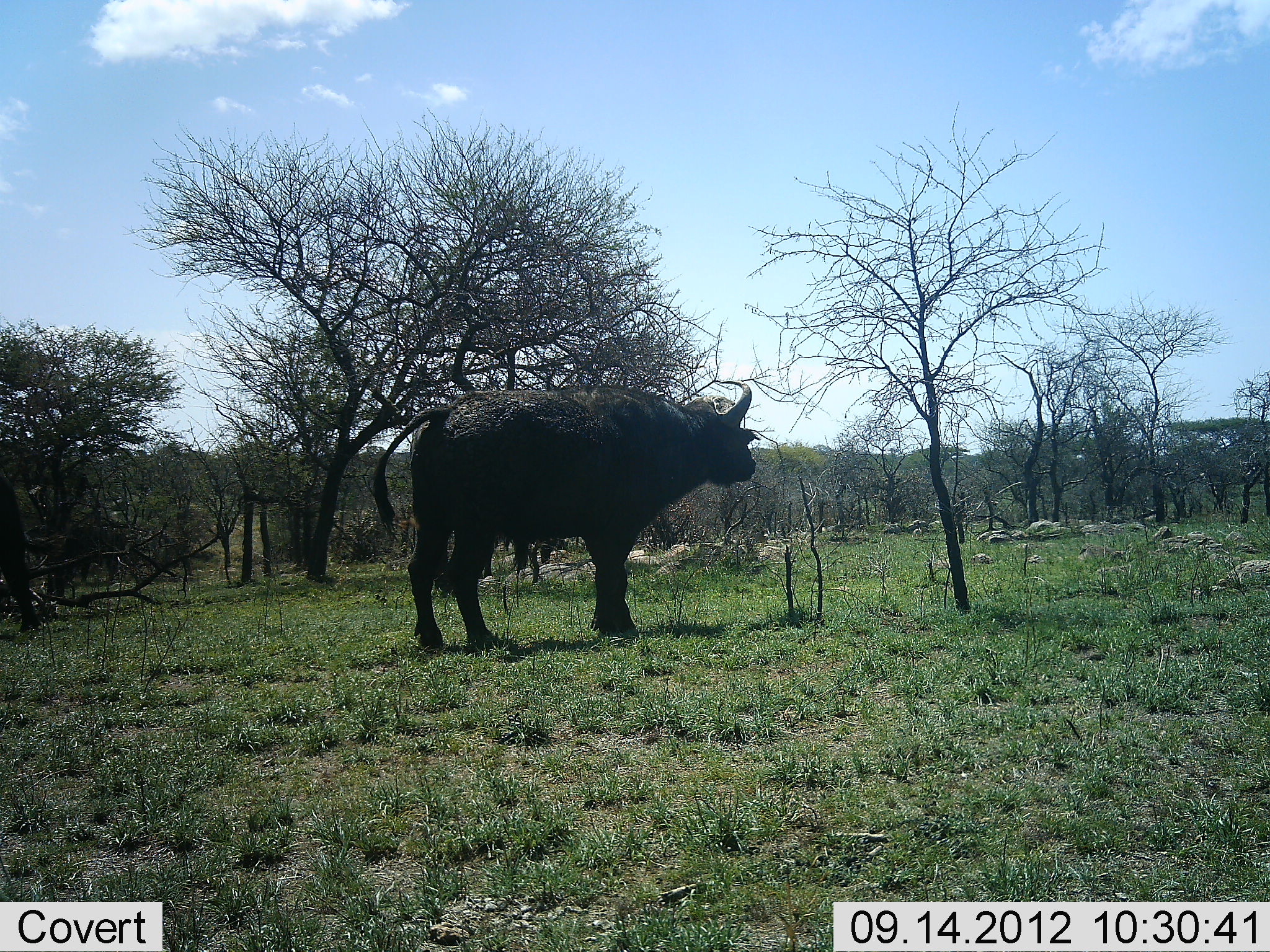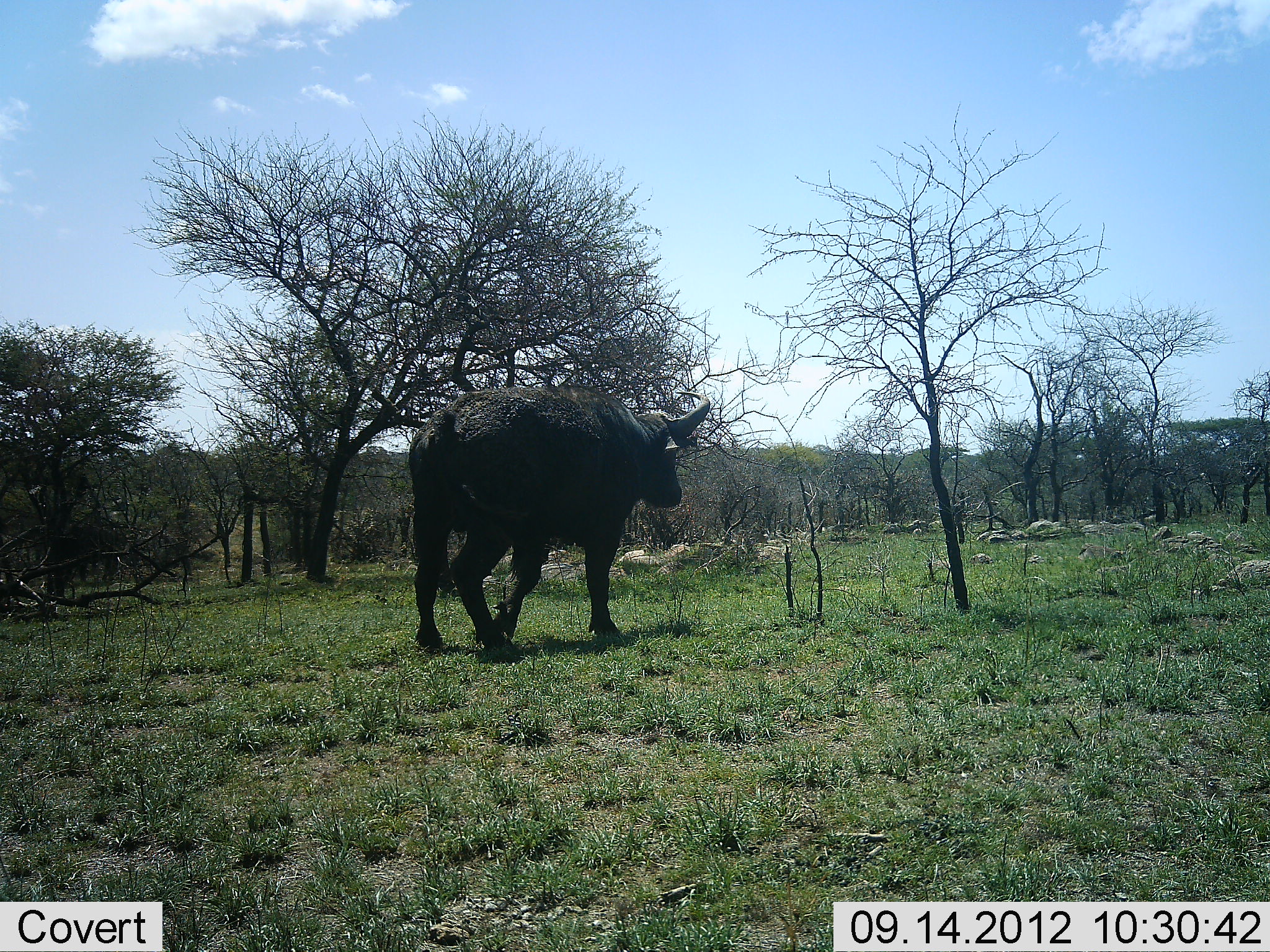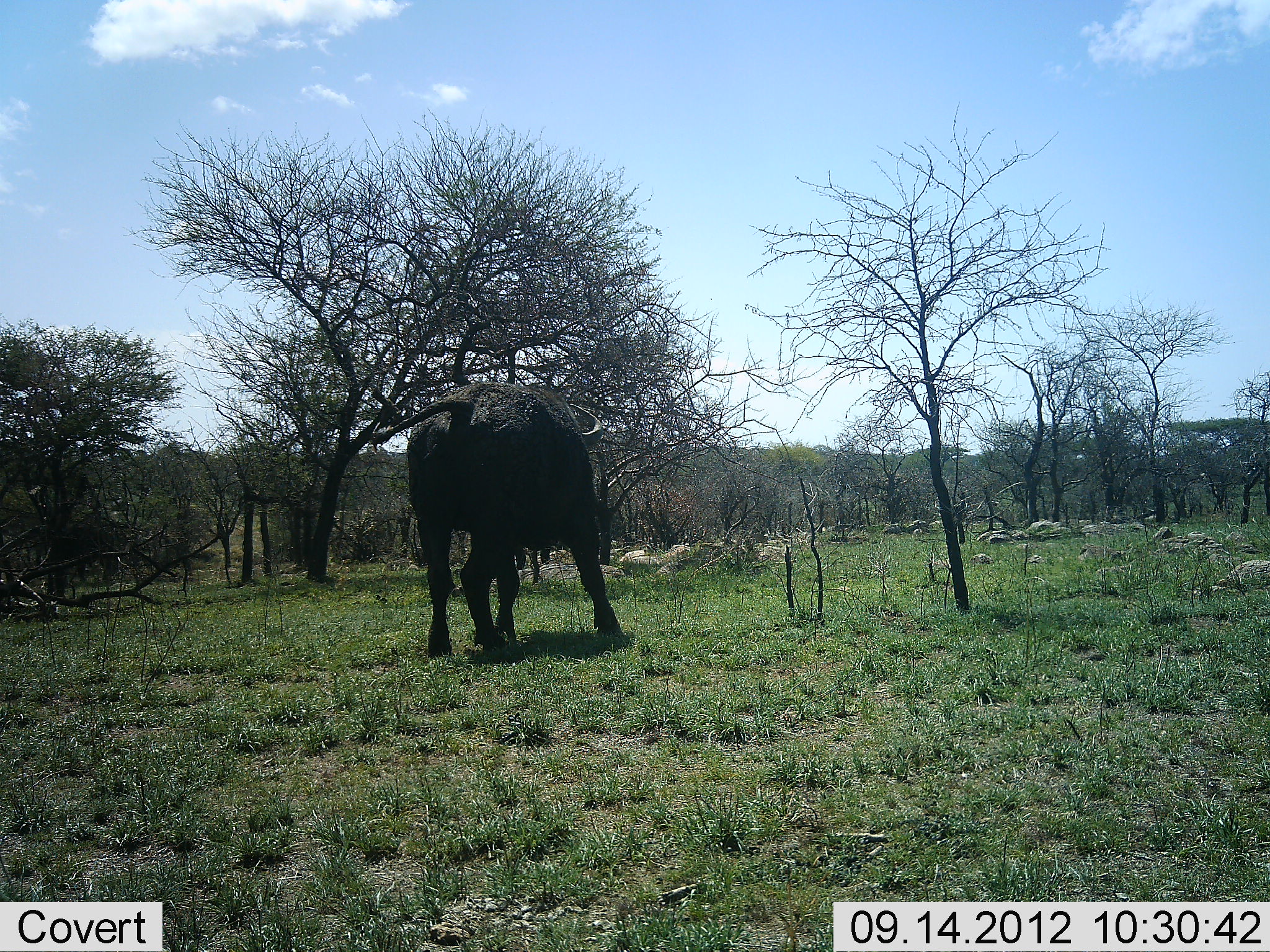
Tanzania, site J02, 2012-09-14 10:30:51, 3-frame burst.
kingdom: Animalia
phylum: Chordata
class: Mammalia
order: Artiodactyla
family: Bovidae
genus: Syncerus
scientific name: Syncerus caffer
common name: cape buffalo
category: buffalo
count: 2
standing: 30%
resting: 0%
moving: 70%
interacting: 10%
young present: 0%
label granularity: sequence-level